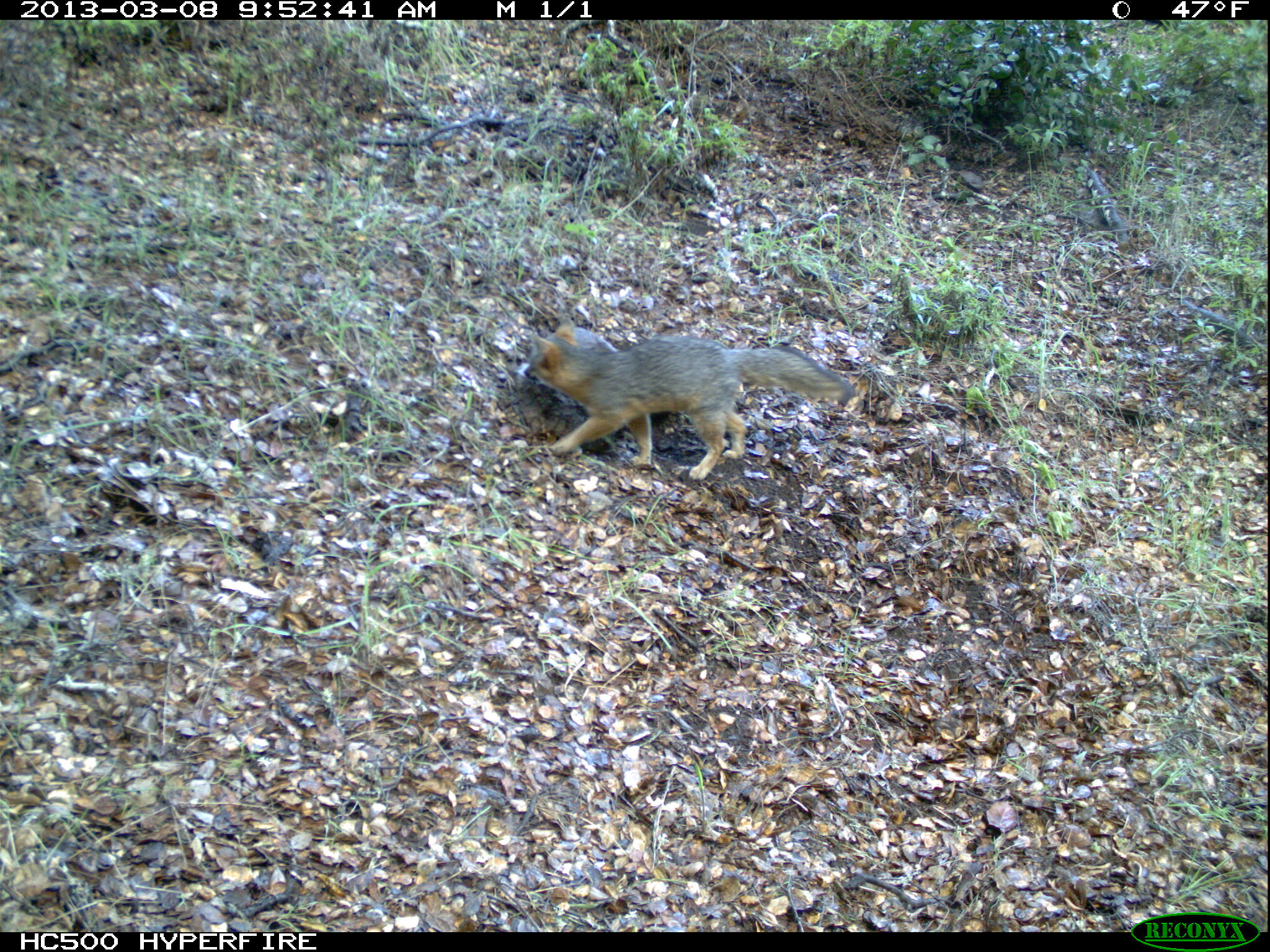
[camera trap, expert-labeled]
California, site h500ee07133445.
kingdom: Animalia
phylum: Chordata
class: Mammalia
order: Carnivora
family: Canidae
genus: Urocyon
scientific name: Urocyon littoralis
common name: island fox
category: fox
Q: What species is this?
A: Fox (island fox) (Urocyon littoralis).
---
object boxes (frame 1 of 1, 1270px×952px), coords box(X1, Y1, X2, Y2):
fox: box(523, 324, 859, 478)